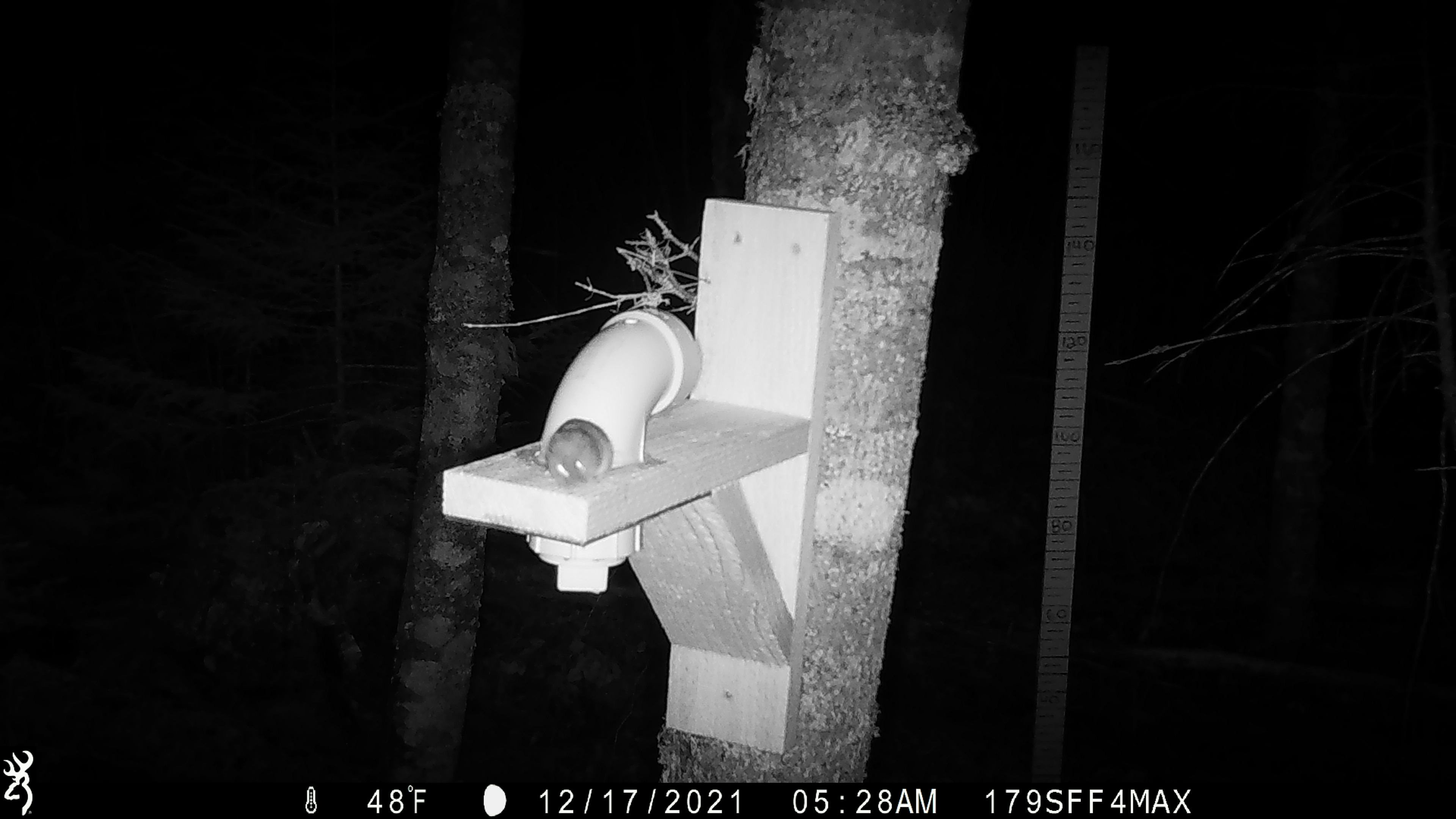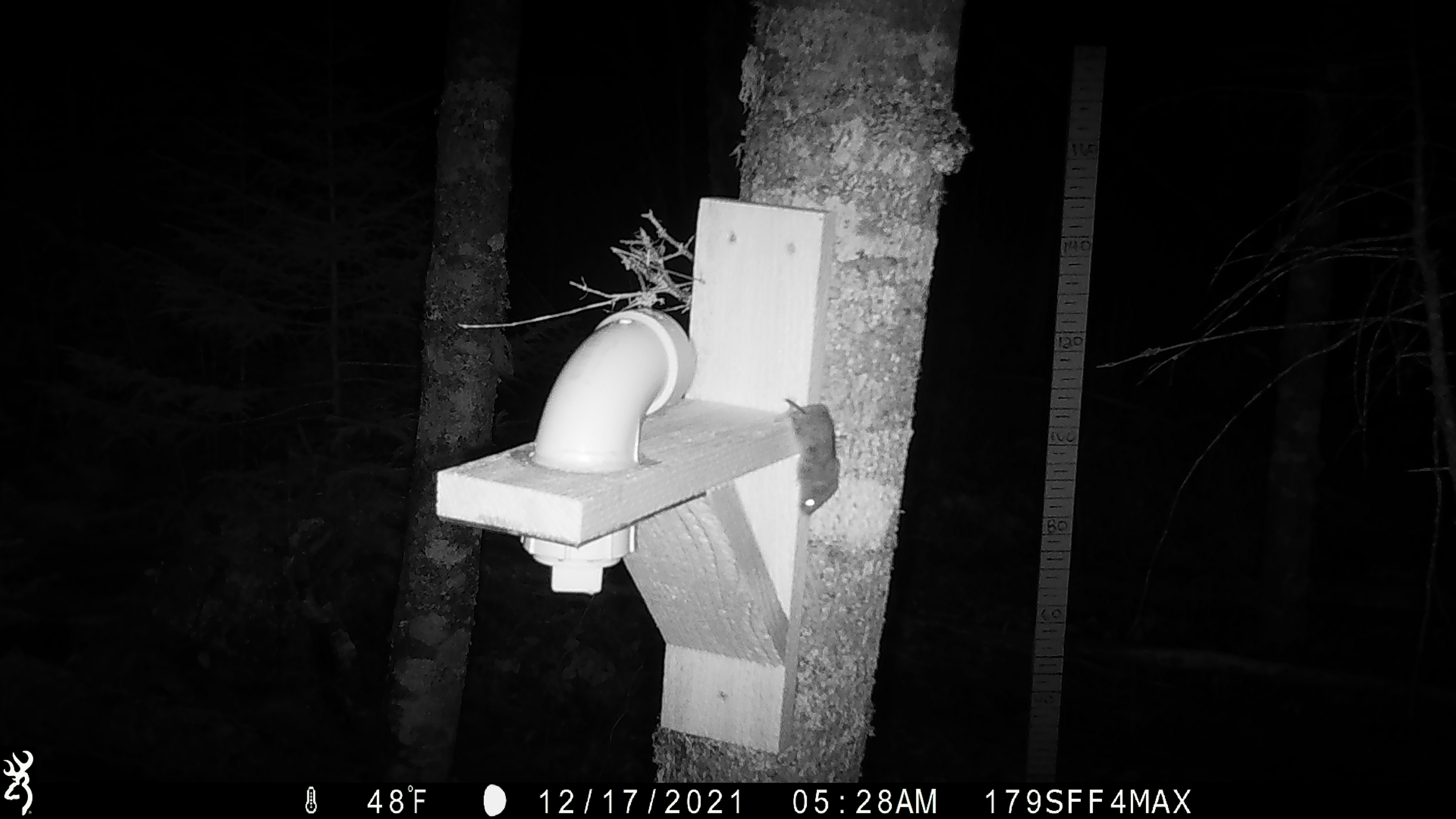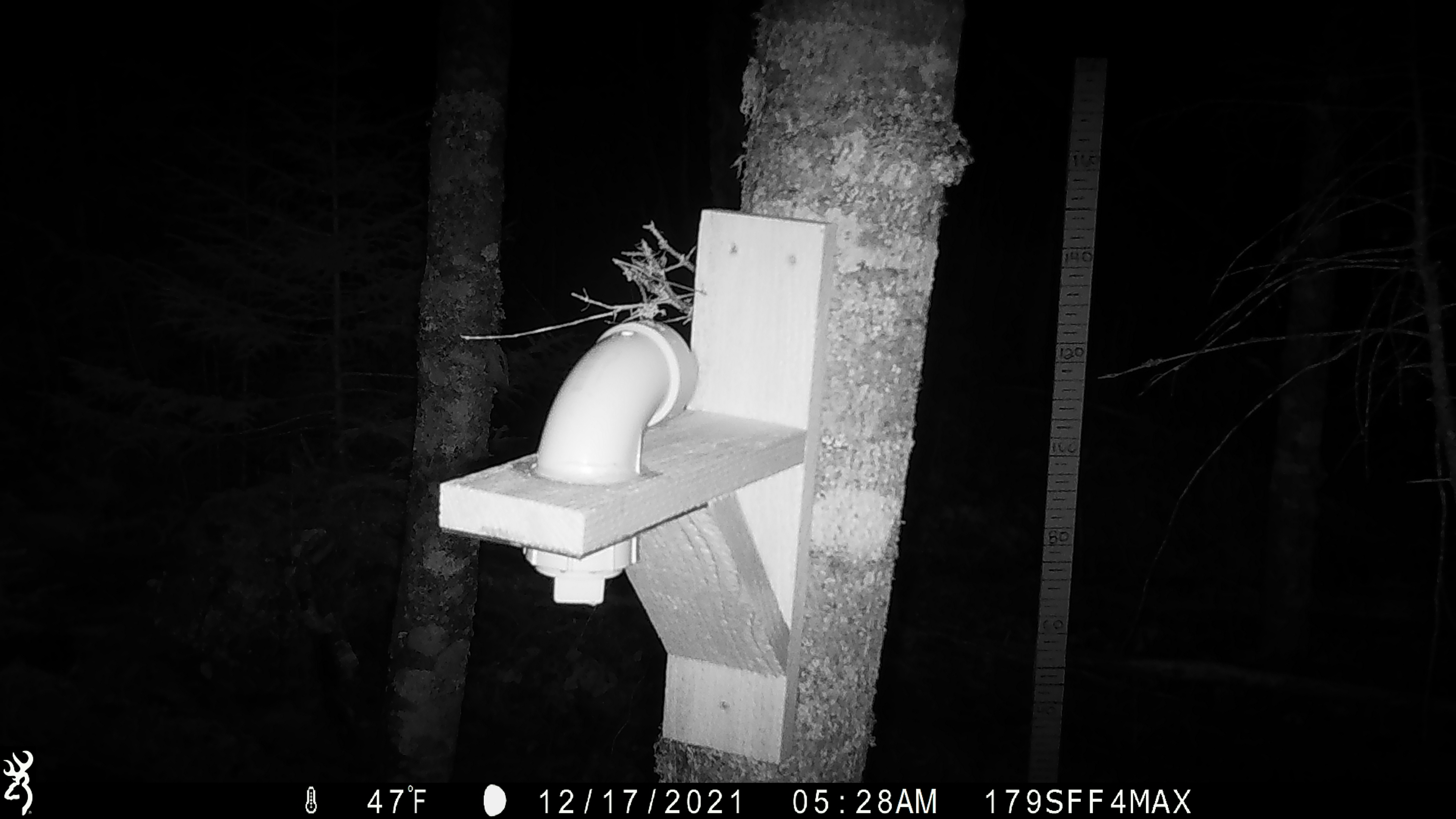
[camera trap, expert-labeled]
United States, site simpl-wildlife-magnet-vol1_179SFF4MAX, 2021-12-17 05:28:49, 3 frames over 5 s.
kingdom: Animalia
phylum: Chordata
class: Mammalia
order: Rodentia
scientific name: Rodentia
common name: mouse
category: mouse sp.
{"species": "mouse sp. (mouse) (Rodentia)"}